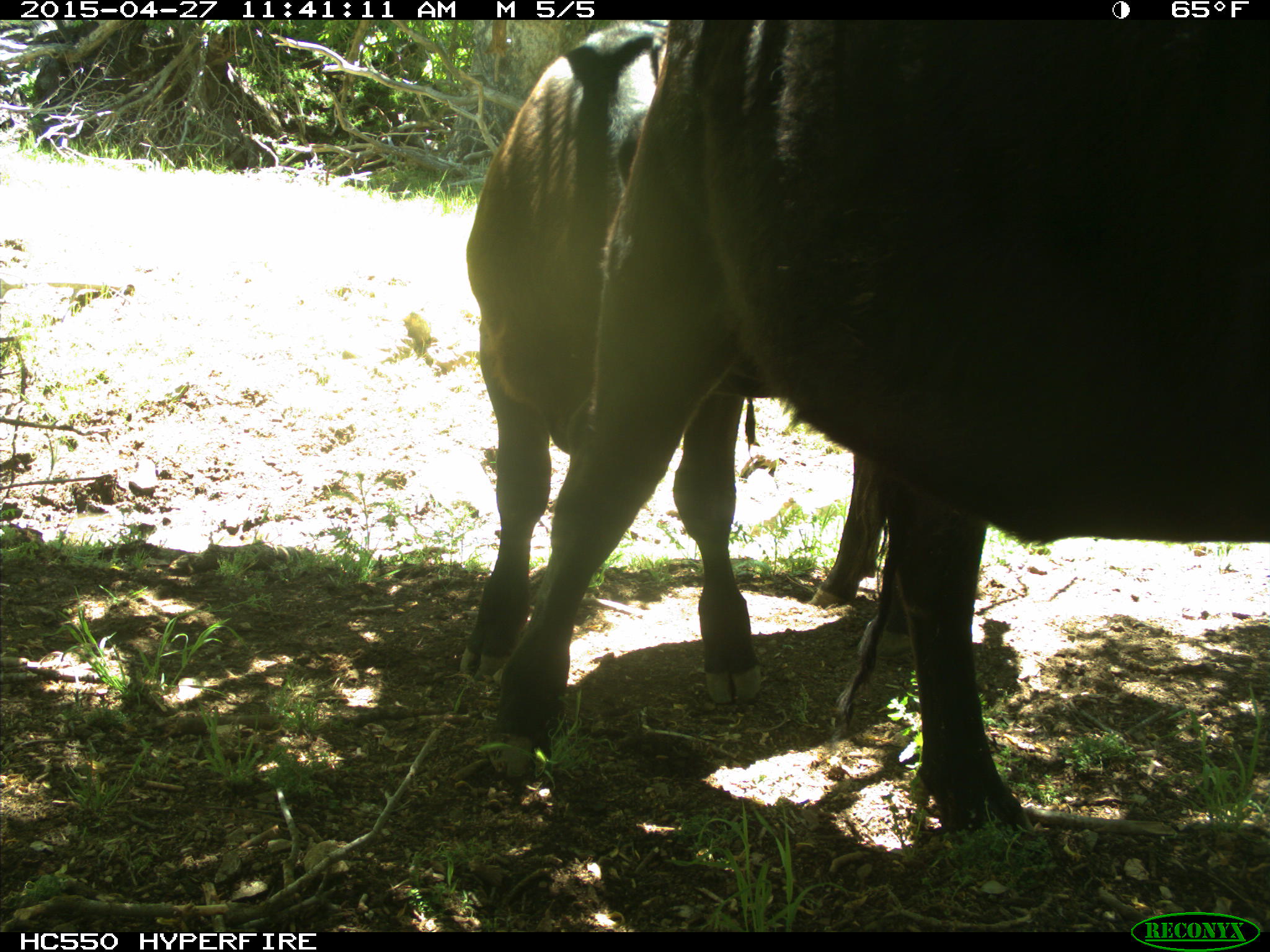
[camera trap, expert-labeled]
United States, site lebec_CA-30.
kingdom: Animalia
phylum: Chordata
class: Mammalia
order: Artiodactyla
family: Bovidae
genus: Bos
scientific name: Bos taurus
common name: domestic cow